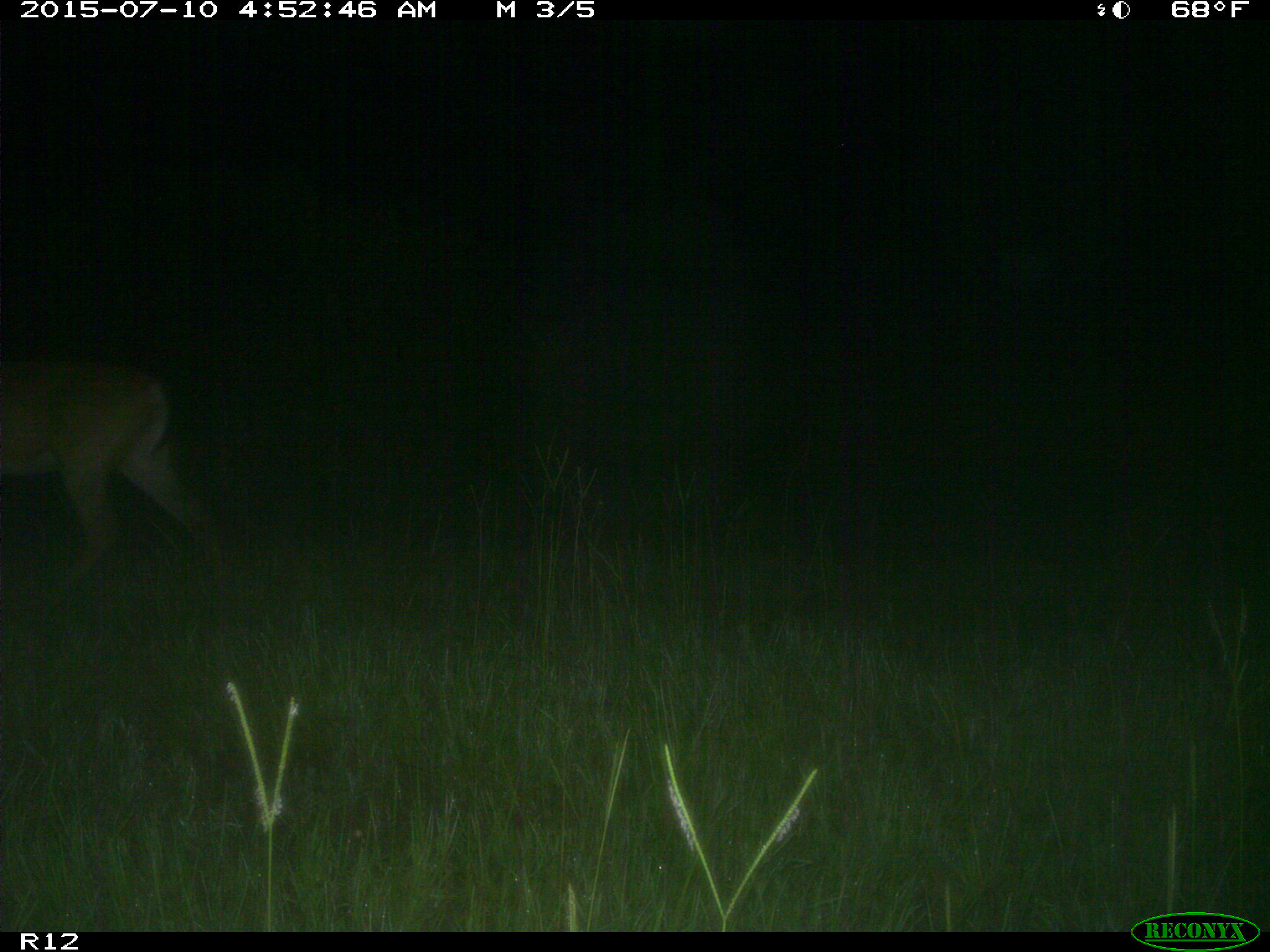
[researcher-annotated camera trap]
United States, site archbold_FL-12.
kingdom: Animalia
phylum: Chordata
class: Mammalia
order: Artiodactyla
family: Cervidae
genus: Odocoileus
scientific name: Odocoileus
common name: deer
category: unidentified deer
Unidentified deer (deer) (Odocoileus).